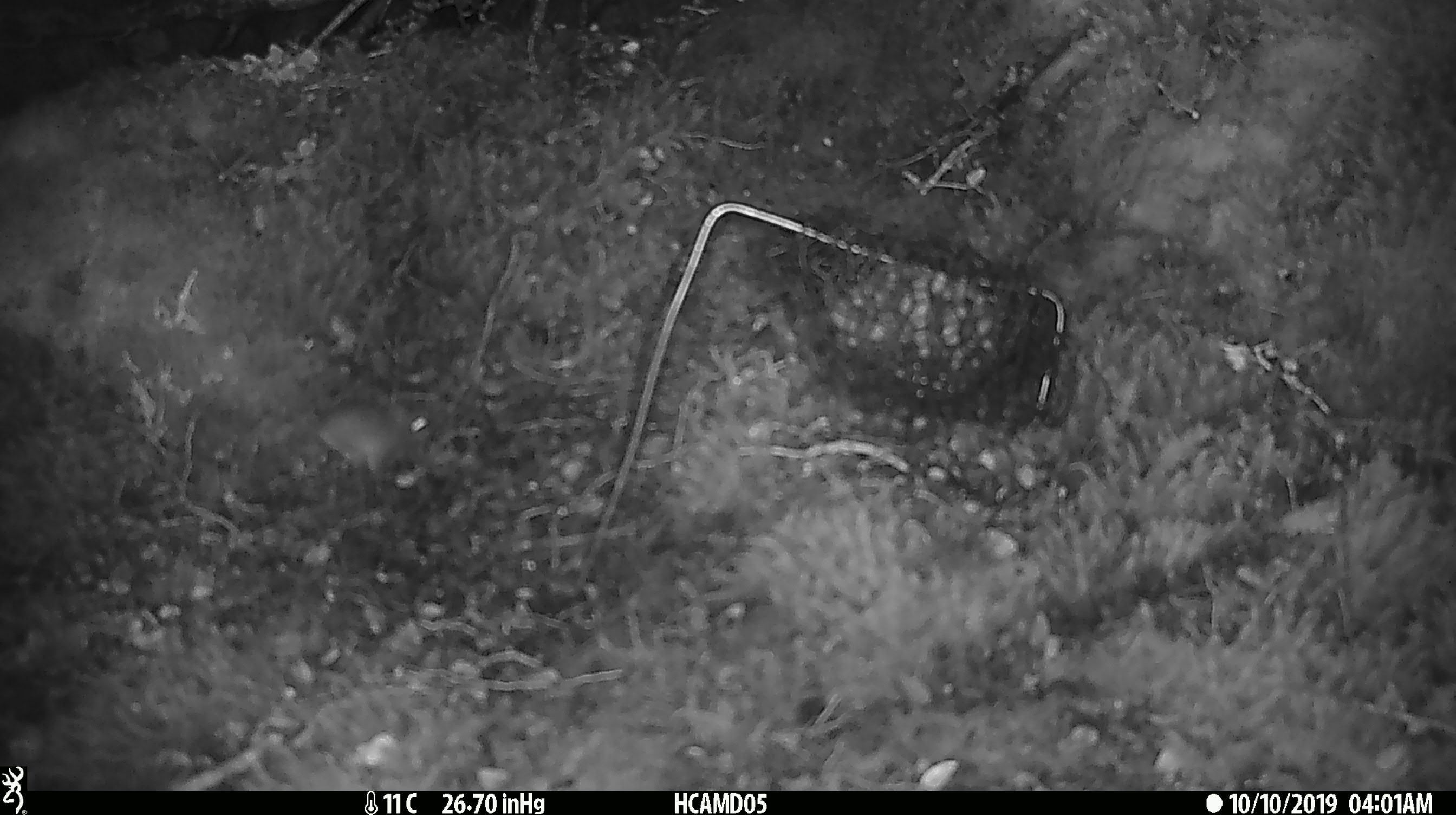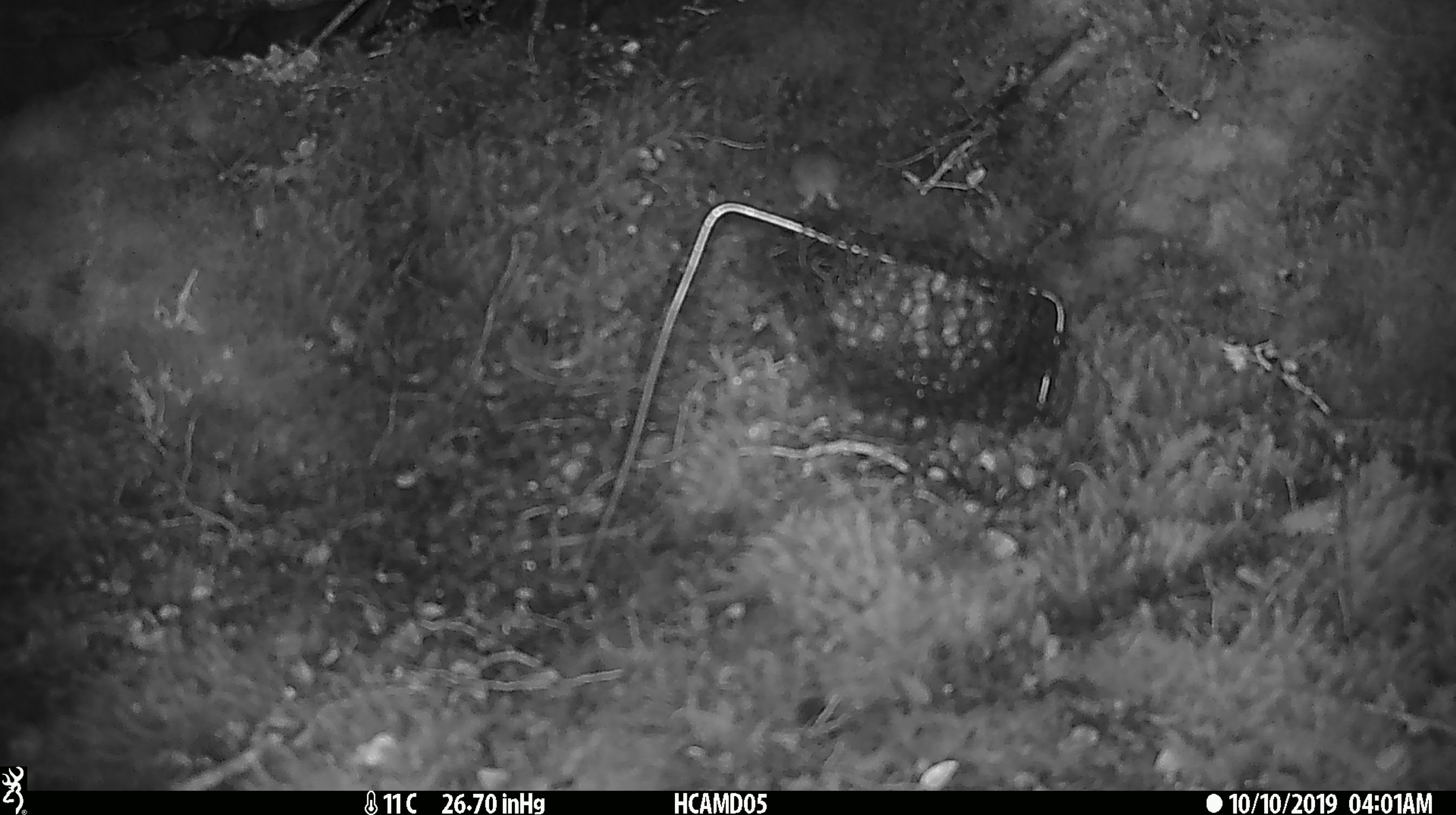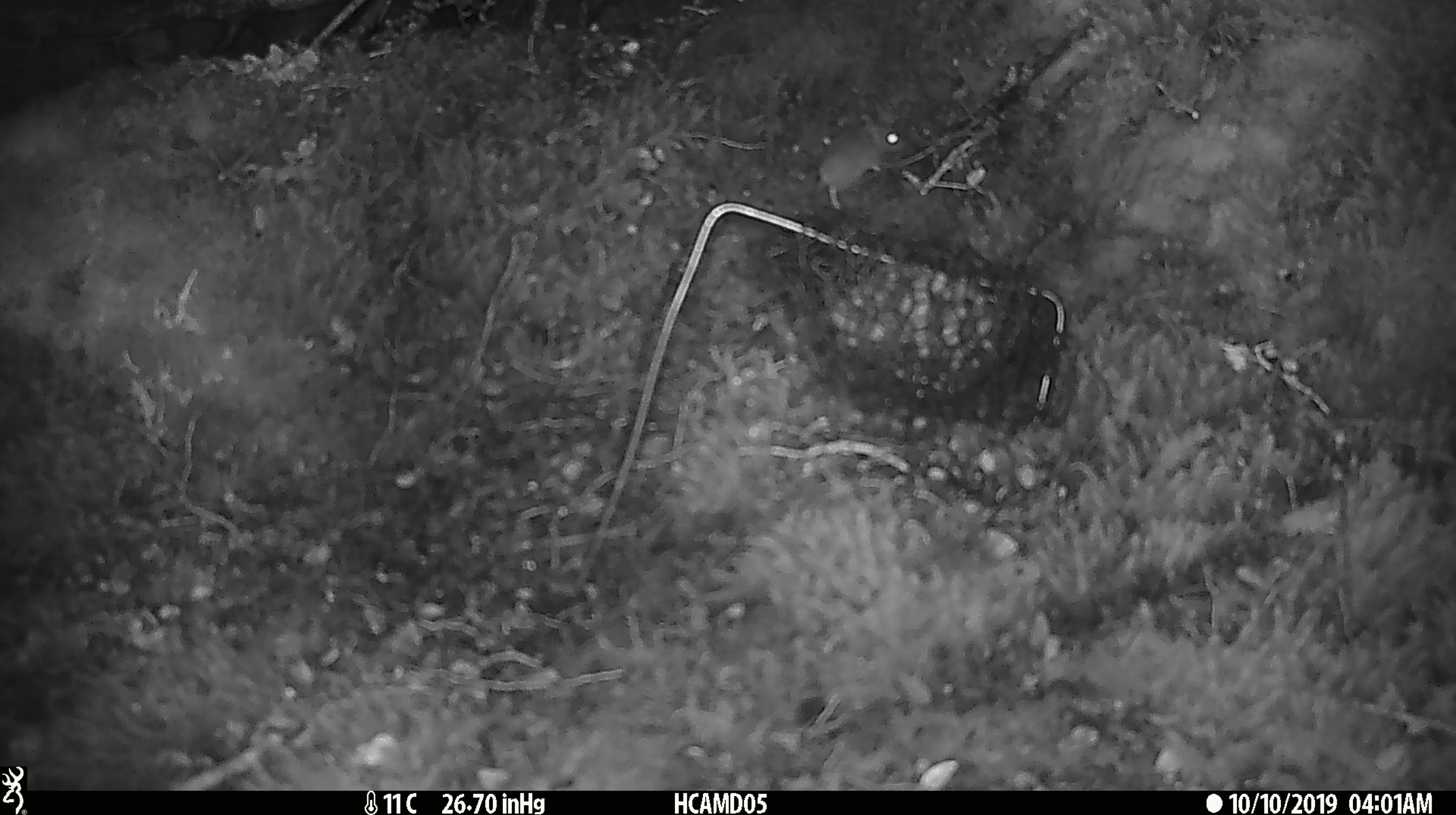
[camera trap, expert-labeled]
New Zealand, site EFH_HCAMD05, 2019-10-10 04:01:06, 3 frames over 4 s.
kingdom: Animalia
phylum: Chordata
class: Mammalia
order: Rodentia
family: Muridae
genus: Mus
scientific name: Mus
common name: mouse